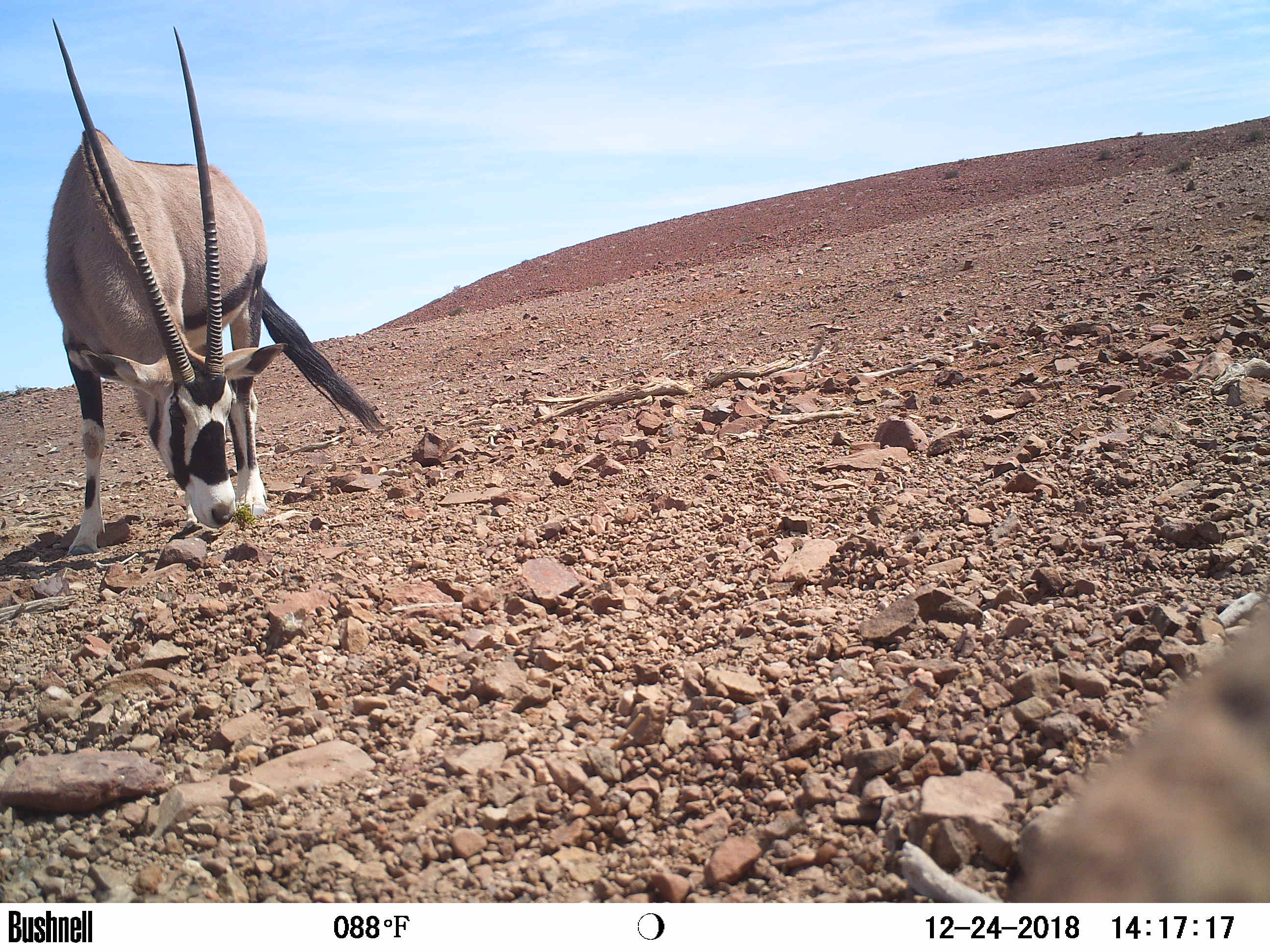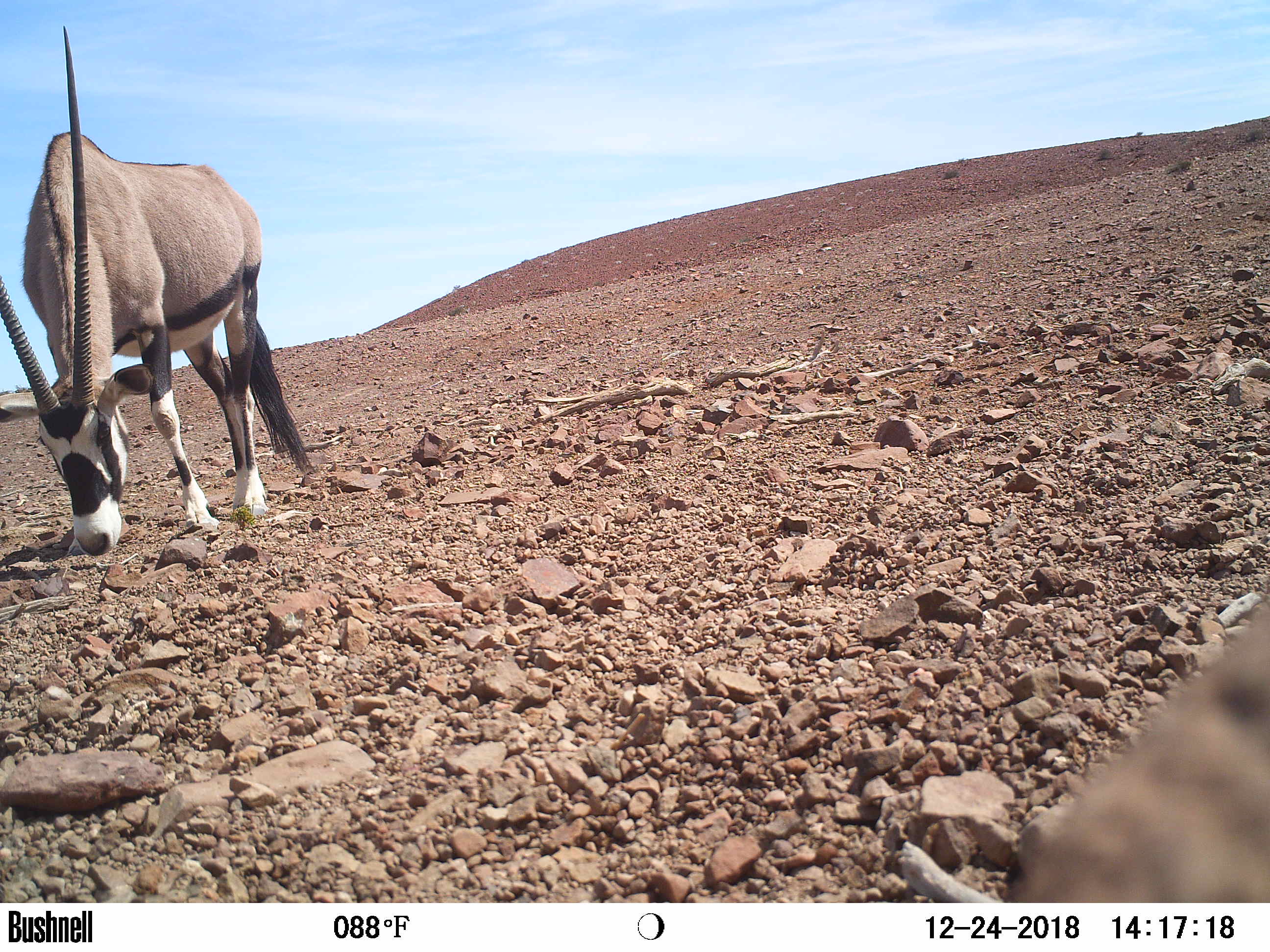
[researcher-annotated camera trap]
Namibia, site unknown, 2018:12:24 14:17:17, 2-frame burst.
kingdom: Animalia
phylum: Chordata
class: Mammalia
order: Artiodactyla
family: Bovidae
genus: Oryx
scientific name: Oryx gazella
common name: gemsbok